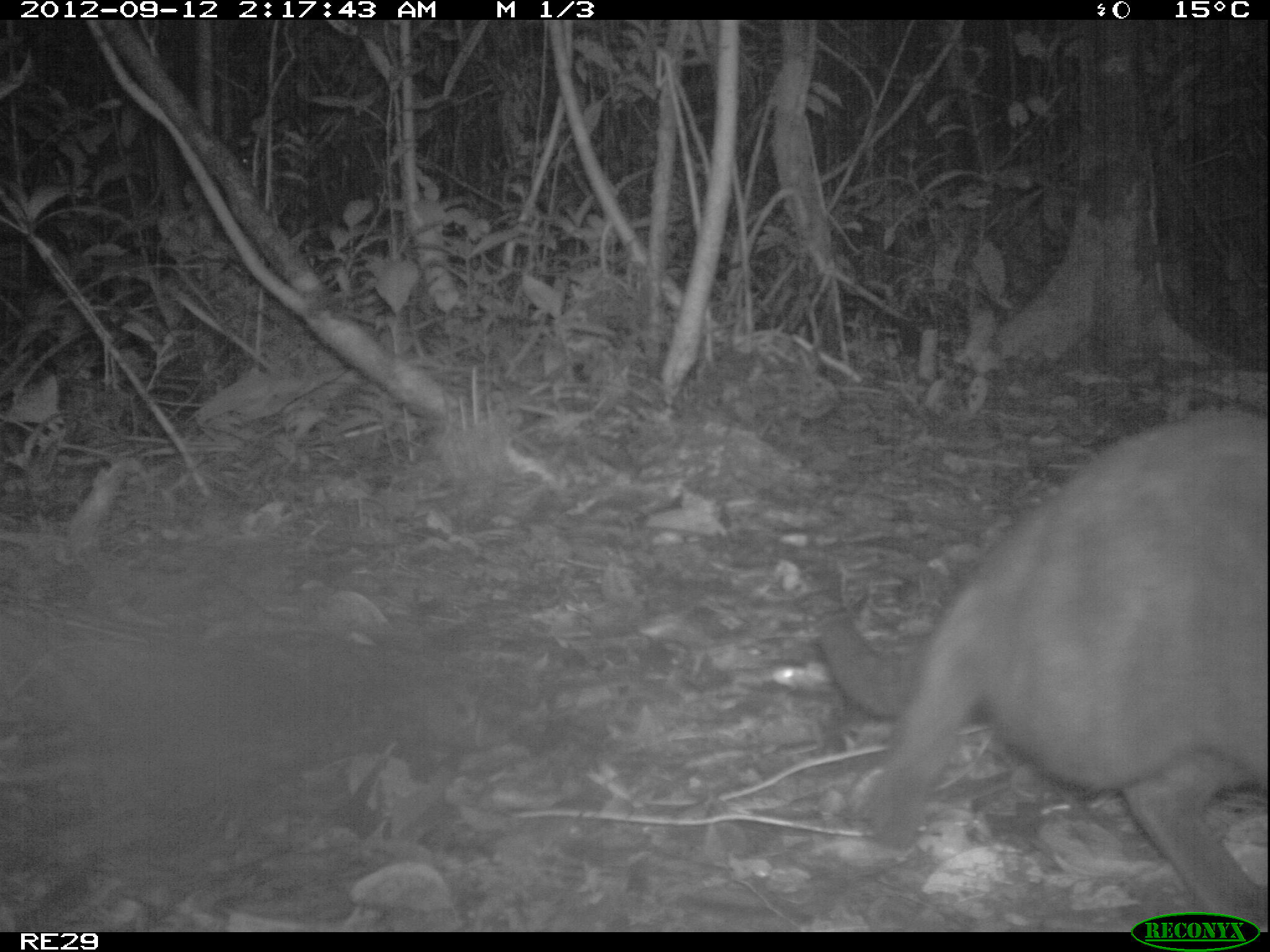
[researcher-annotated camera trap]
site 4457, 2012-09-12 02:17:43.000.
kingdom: Animalia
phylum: Chordata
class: Mammalia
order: Carnivora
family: Felidae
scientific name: Felidae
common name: felids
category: felis sp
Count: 1.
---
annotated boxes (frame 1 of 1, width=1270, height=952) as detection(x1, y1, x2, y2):
felis sp: detection(806, 407, 1270, 931)